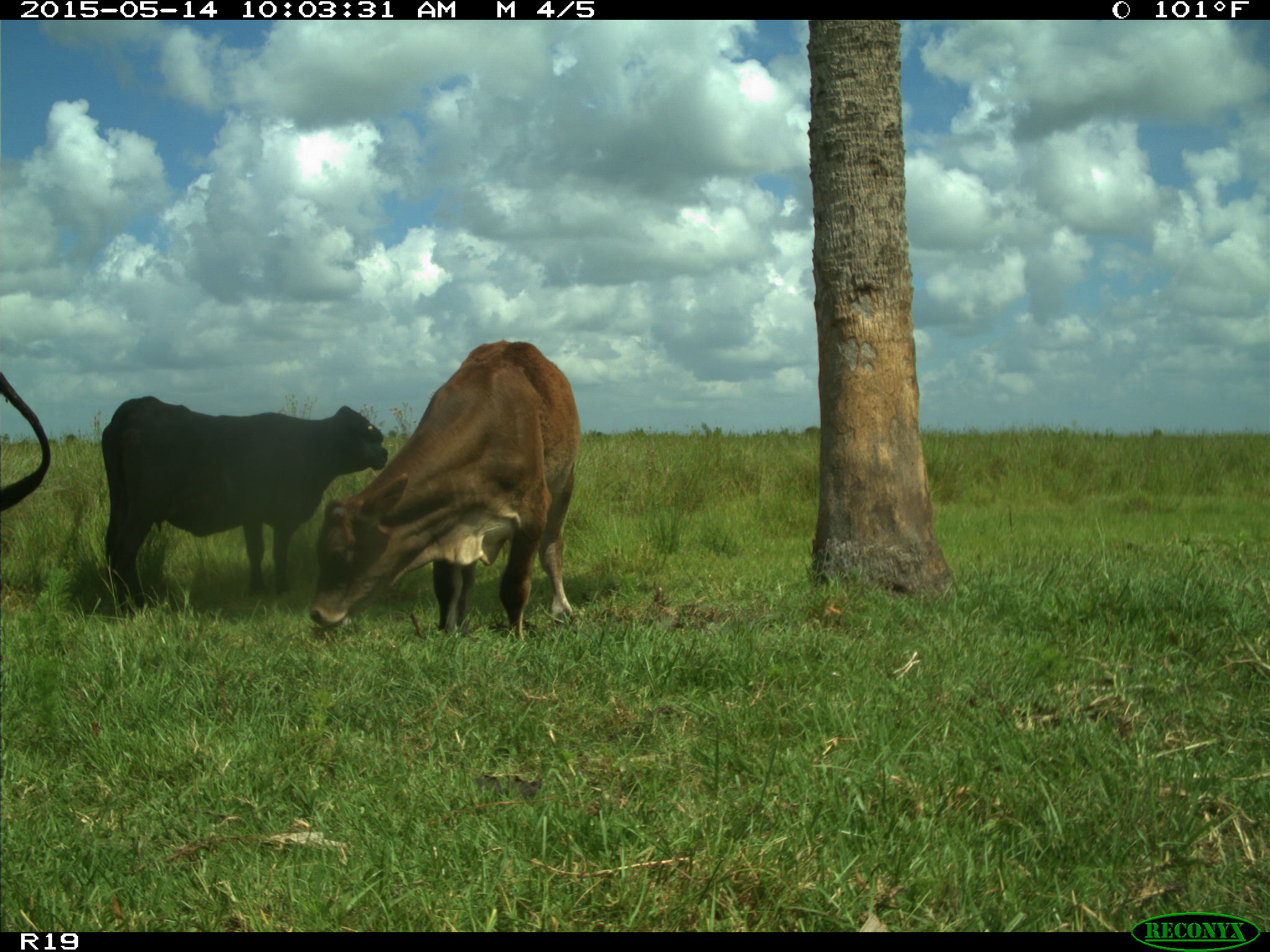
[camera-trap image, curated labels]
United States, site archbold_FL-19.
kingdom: Animalia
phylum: Chordata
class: Mammalia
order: Artiodactyla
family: Bovidae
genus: Bos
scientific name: Bos taurus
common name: domestic cow